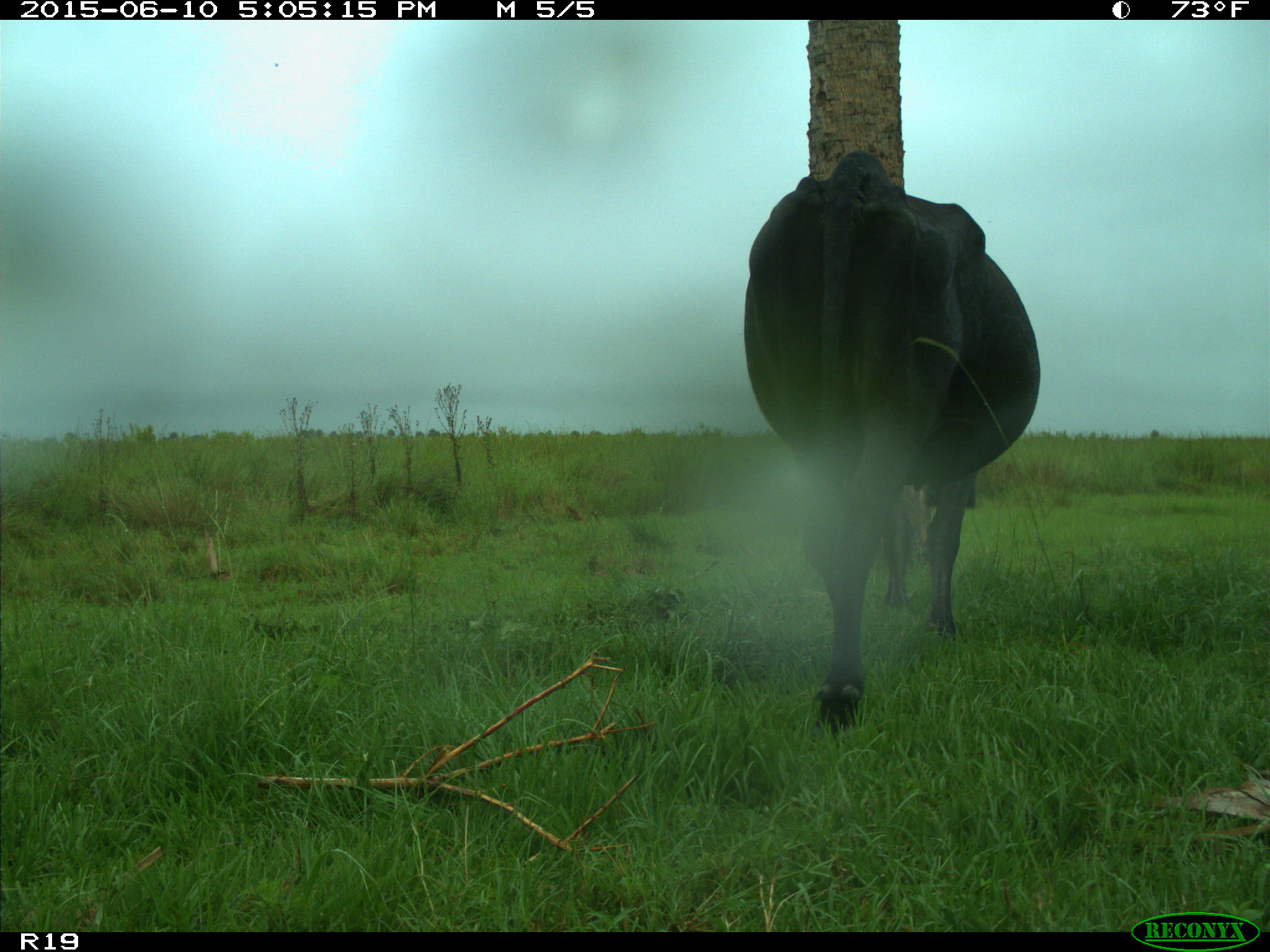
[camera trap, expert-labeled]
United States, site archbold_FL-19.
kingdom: Animalia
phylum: Chordata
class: Mammalia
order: Artiodactyla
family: Bovidae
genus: Bos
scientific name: Bos taurus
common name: domestic cow